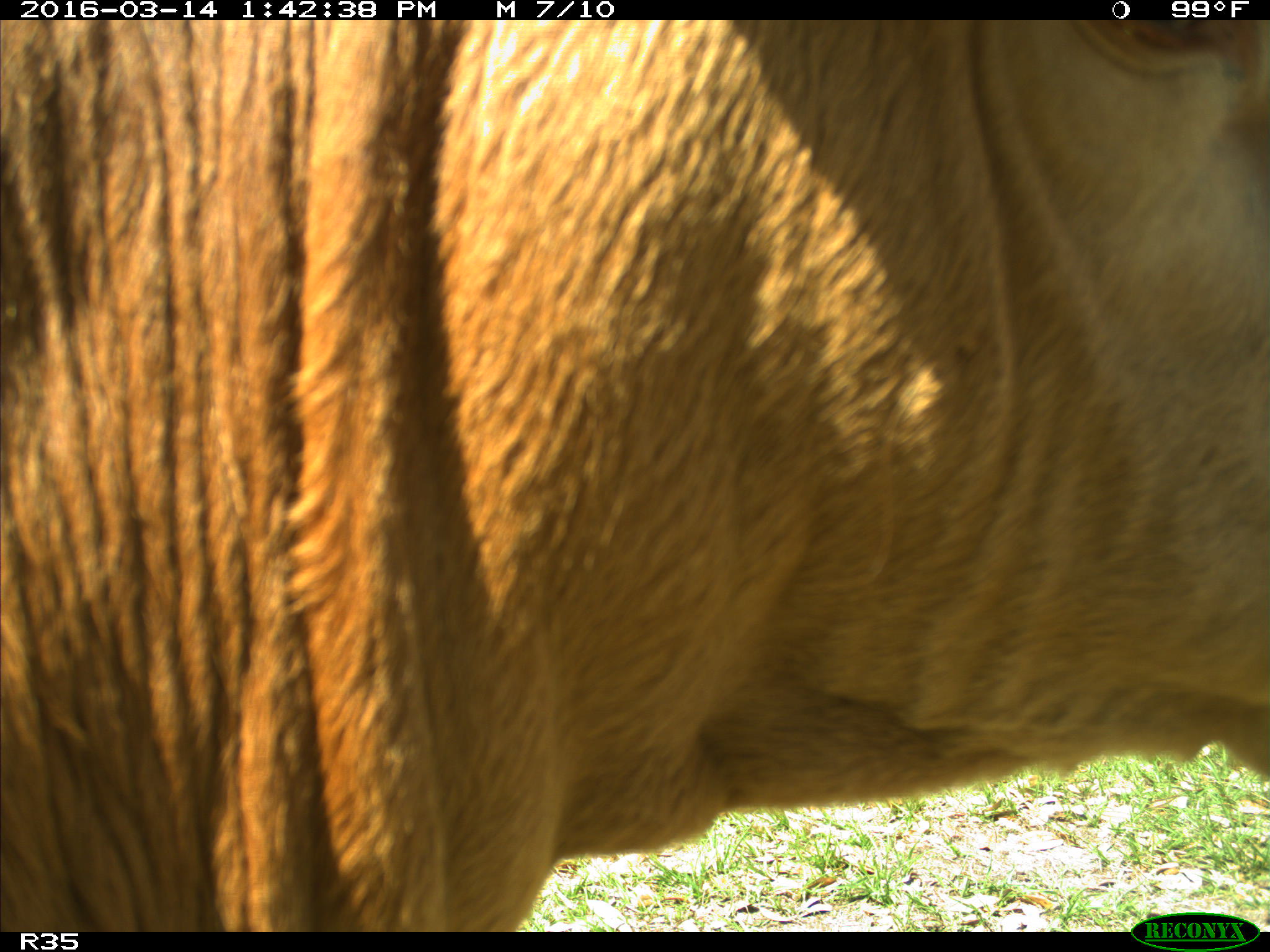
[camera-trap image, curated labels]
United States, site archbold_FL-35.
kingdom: Animalia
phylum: Chordata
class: Mammalia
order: Artiodactyla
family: Bovidae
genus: Bos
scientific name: Bos taurus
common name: domestic cow